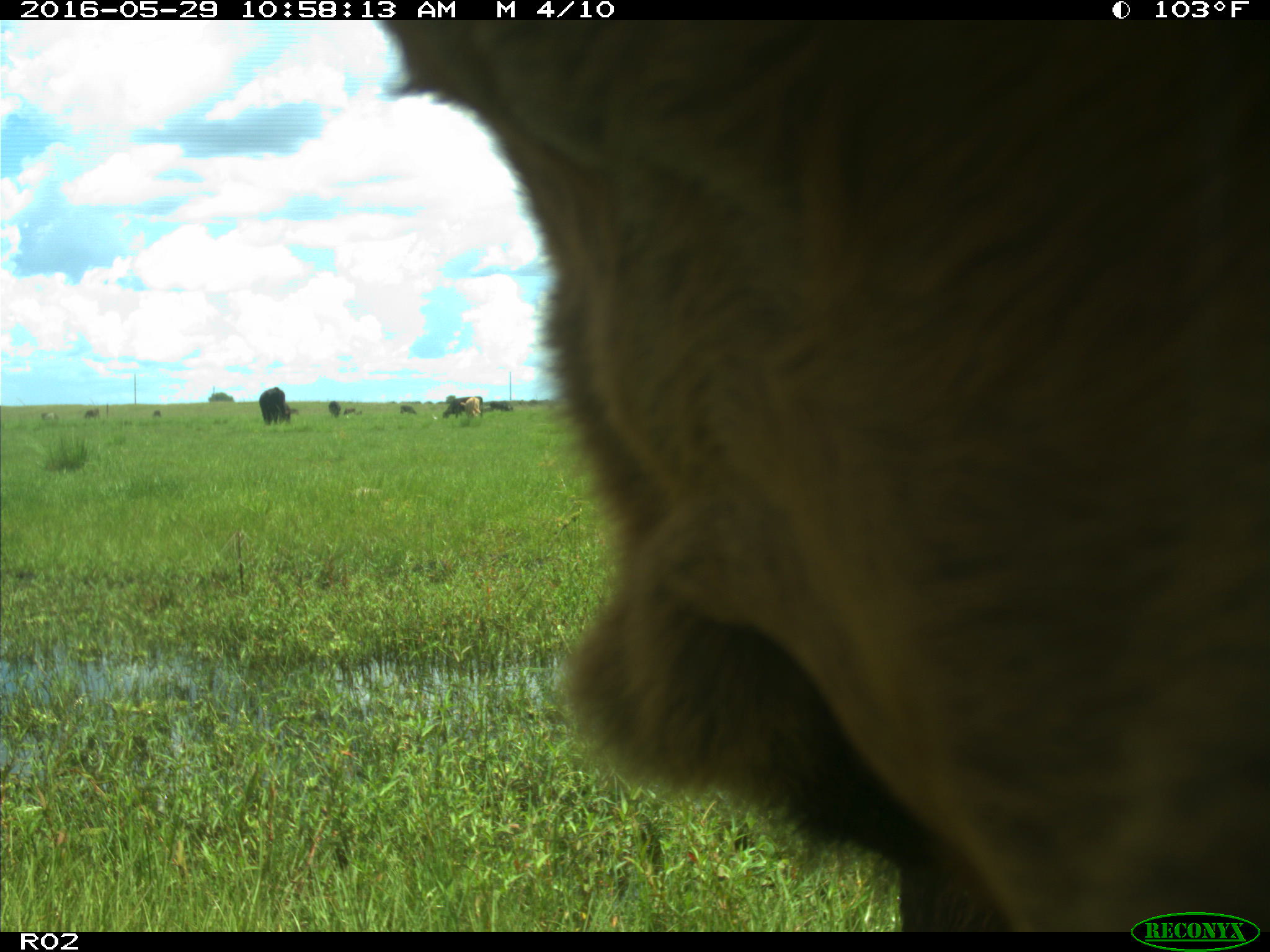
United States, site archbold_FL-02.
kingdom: Animalia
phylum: Chordata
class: Mammalia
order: Artiodactyla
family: Bovidae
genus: Bos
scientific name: Bos taurus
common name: domestic cow